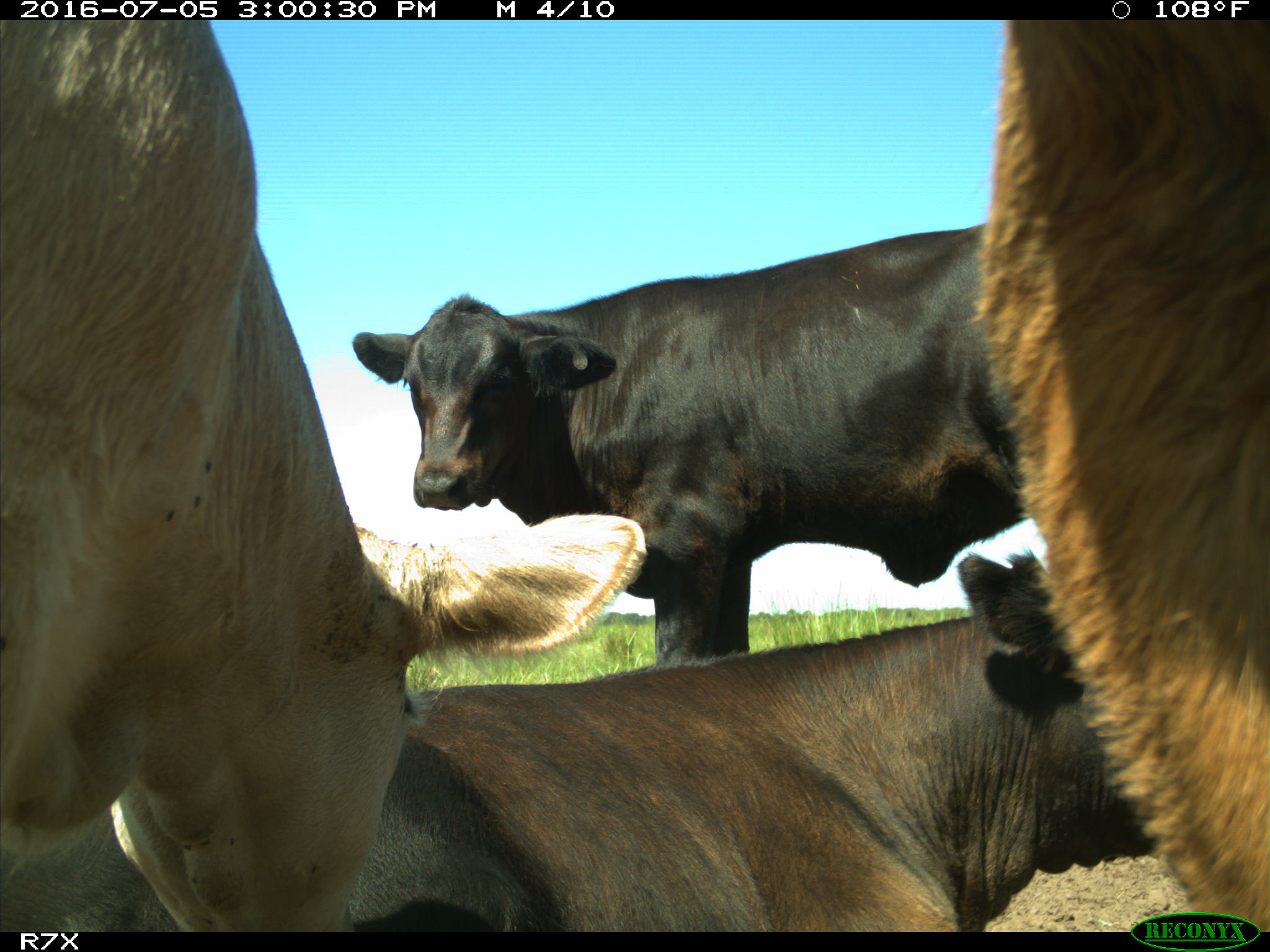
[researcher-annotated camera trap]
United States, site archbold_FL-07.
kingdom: Animalia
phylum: Chordata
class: Mammalia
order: Artiodactyla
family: Bovidae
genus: Bos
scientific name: Bos taurus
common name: domestic cow